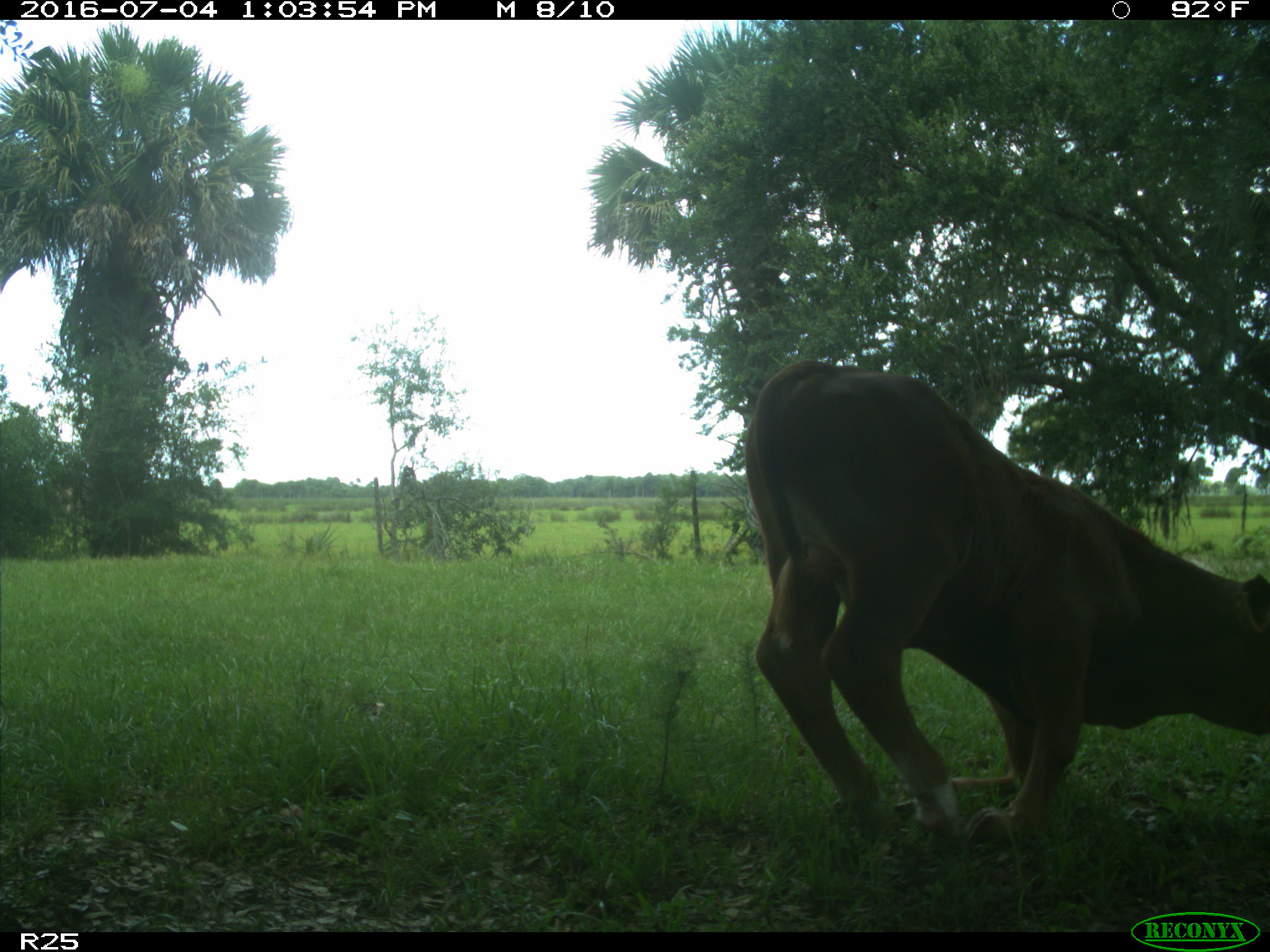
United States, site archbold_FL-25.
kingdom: Animalia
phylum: Chordata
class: Mammalia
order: Artiodactyla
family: Bovidae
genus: Bos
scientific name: Bos taurus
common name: domestic cow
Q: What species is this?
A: Bos taurus (domestic cow).